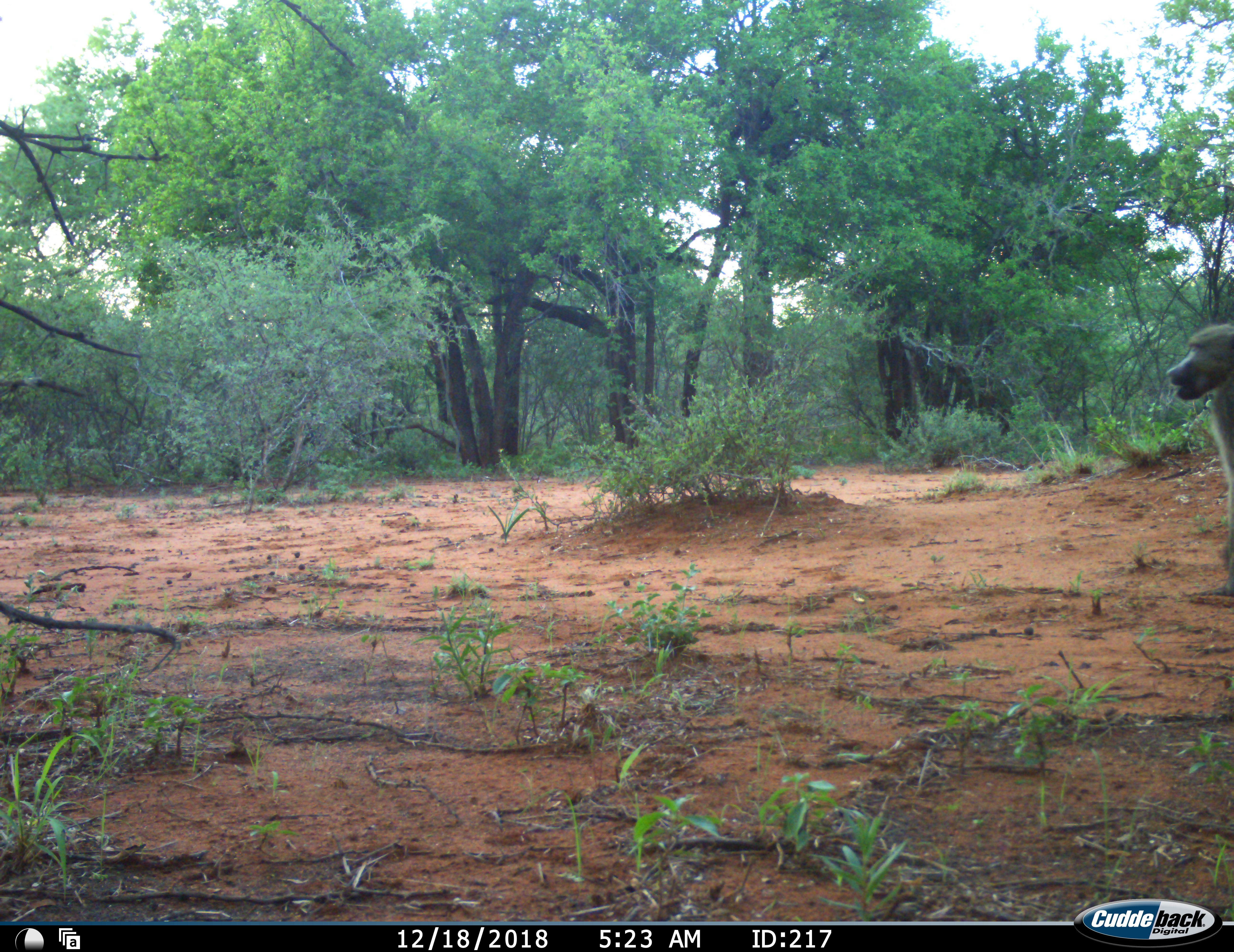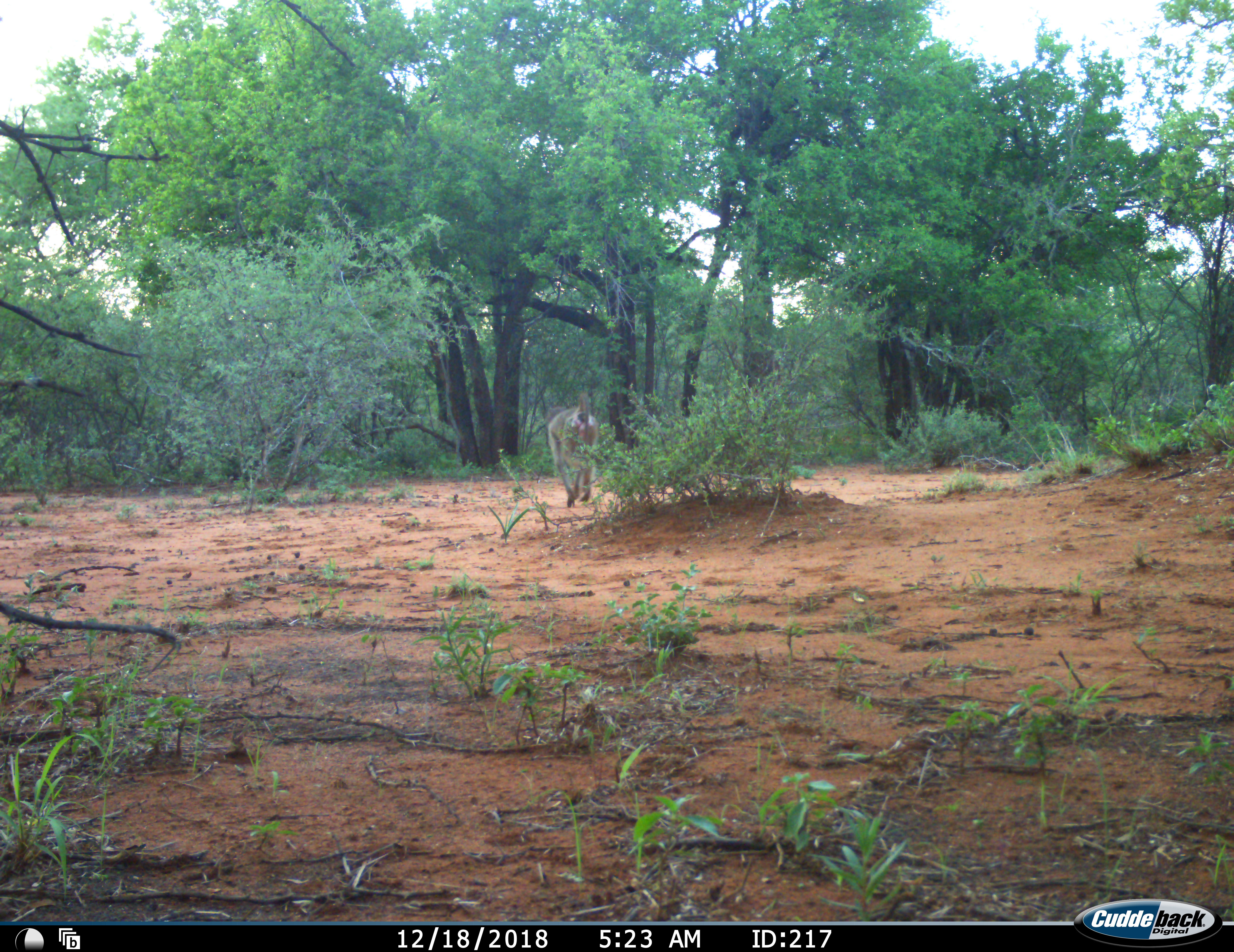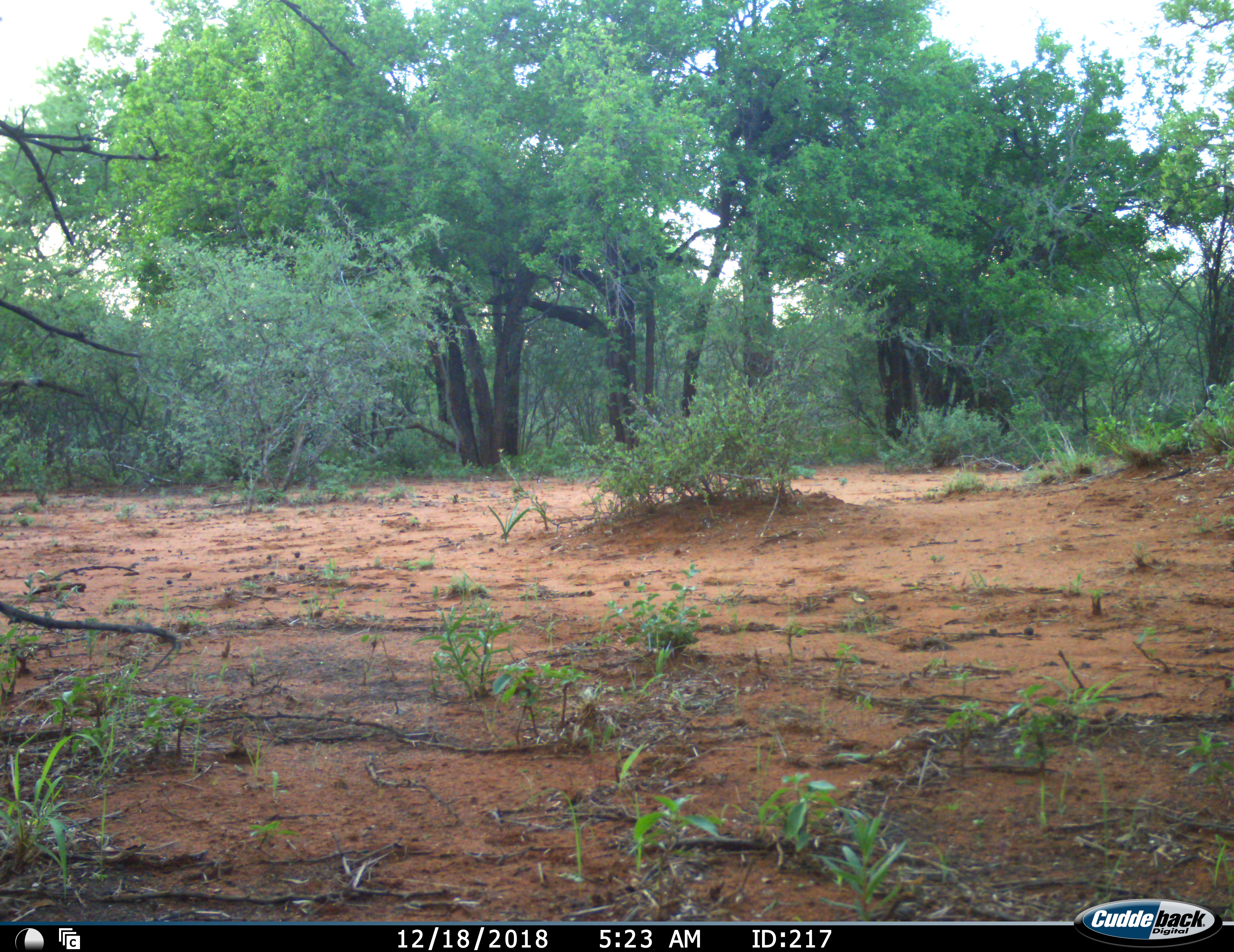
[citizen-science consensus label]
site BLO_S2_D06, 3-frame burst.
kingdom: Animalia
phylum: Chordata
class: Mammalia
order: Primates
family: Cercopithecidae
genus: Papio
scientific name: Papio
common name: baboon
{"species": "baboon (Papio)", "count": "1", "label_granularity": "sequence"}